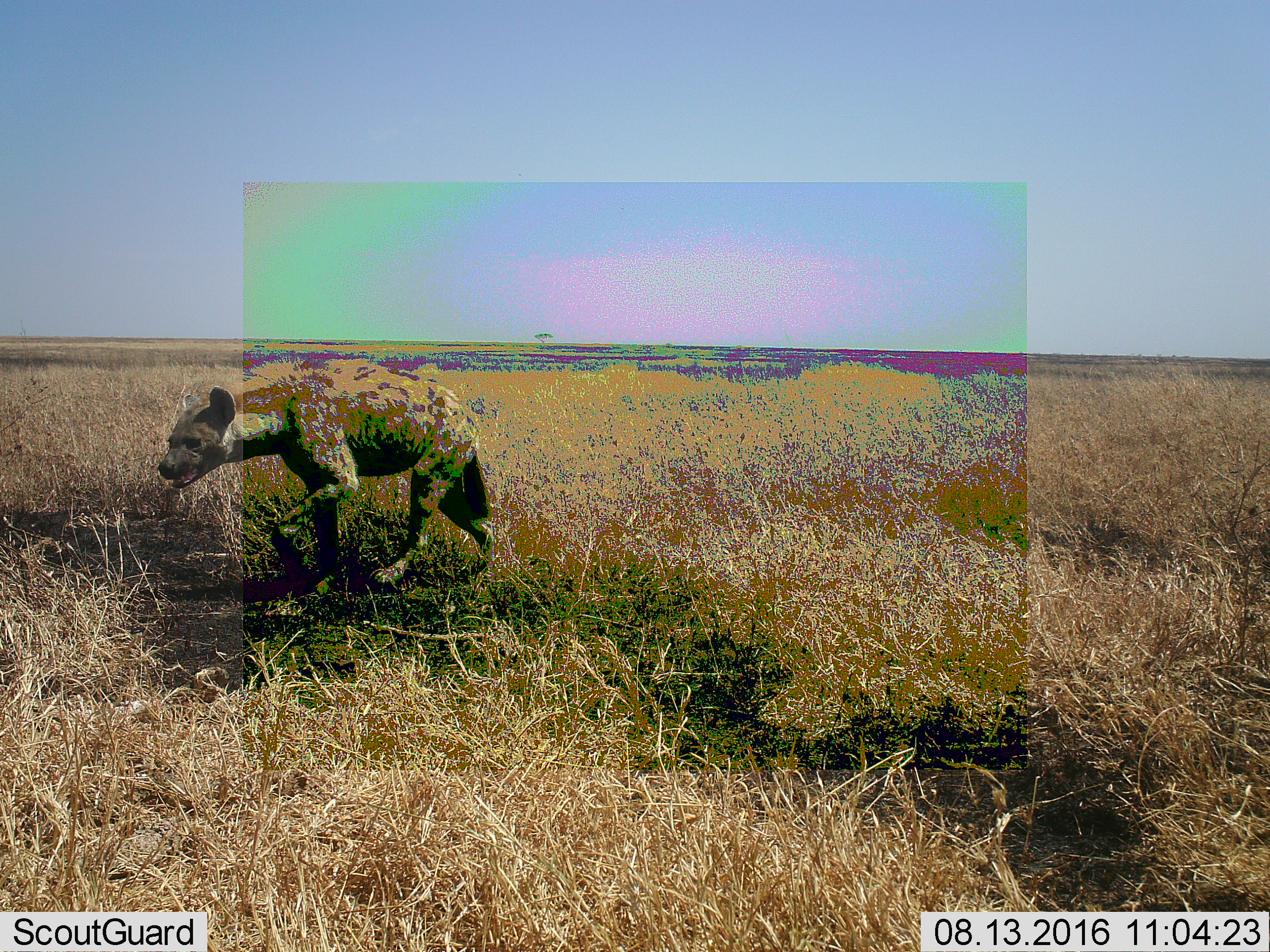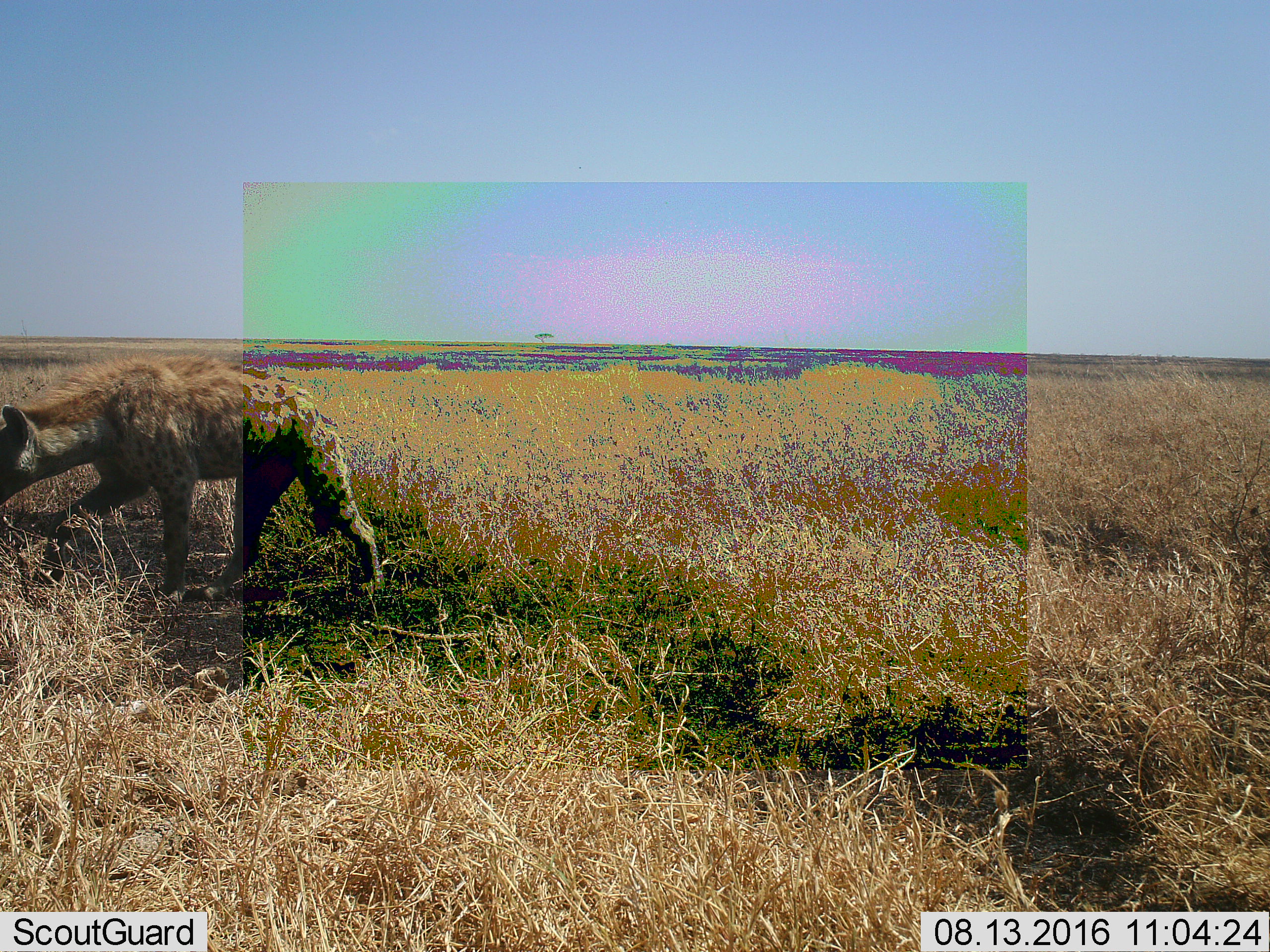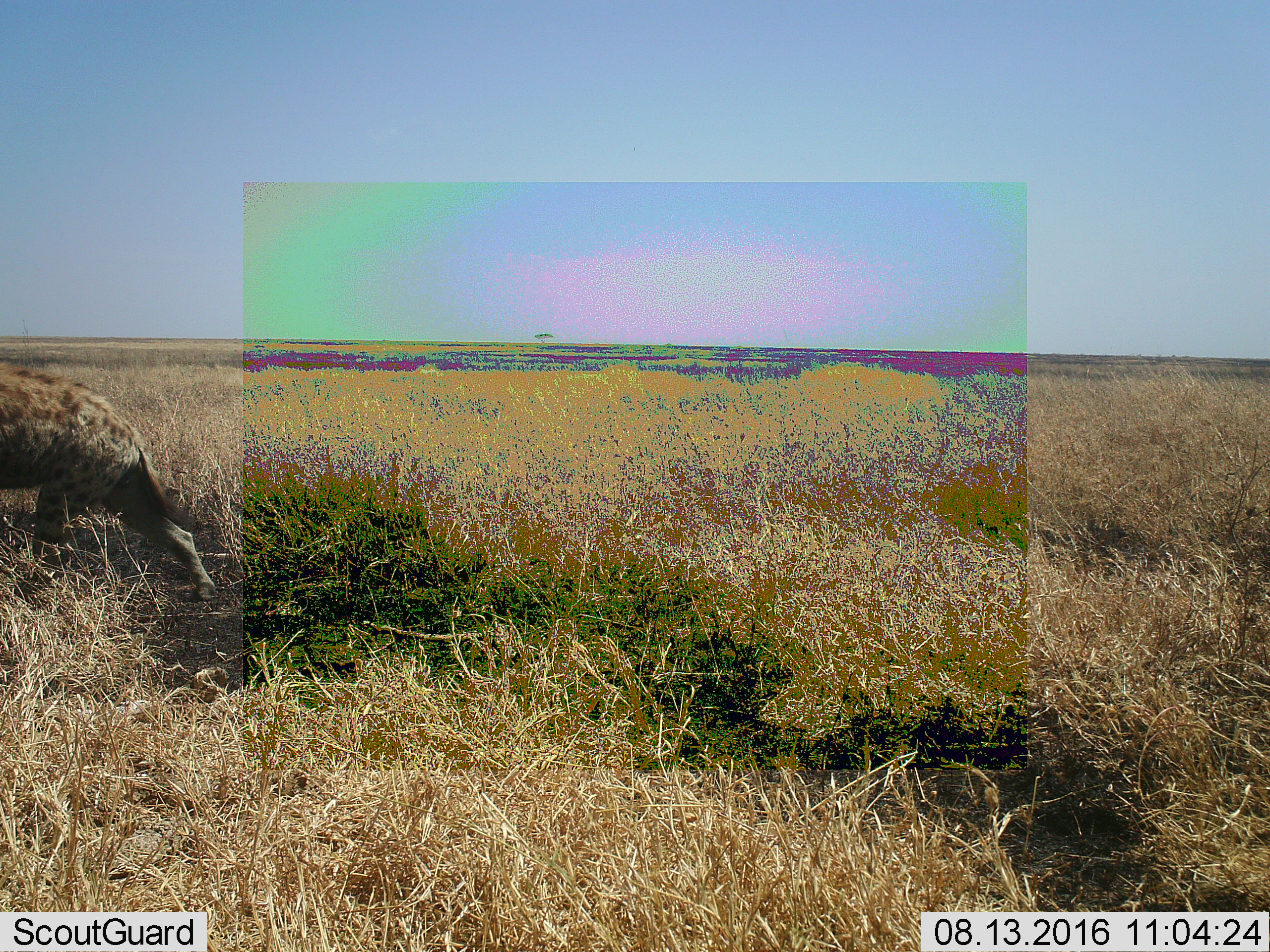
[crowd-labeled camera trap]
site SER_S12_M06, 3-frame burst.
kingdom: Animalia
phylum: Chordata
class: Mammalia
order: Carnivora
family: Hyaenidae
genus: Crocuta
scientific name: Crocuta crocuta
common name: spotted hyena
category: hyenaspotted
Hyenaspotted (spotted hyena) (Crocuta crocuta), count 1. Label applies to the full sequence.